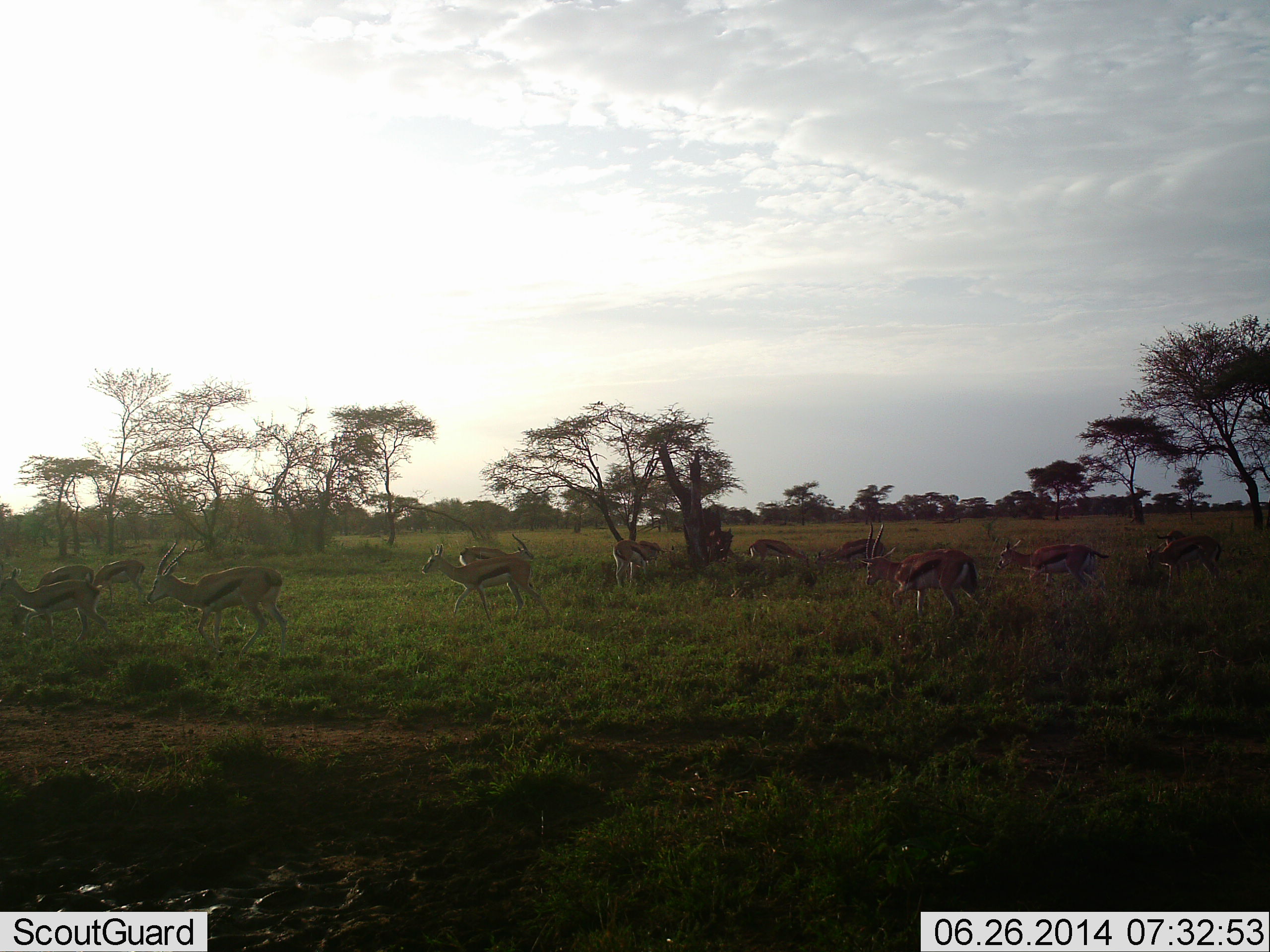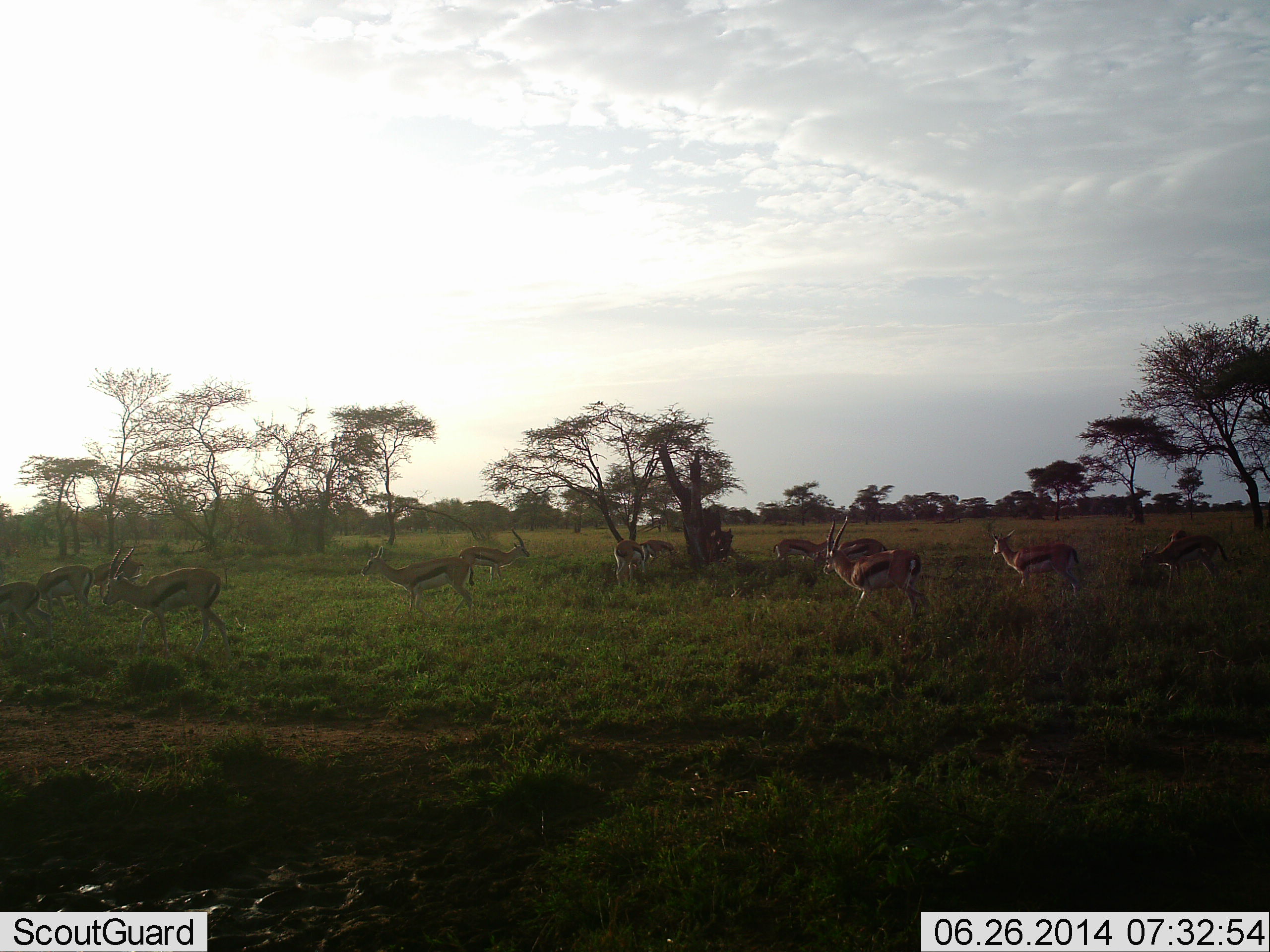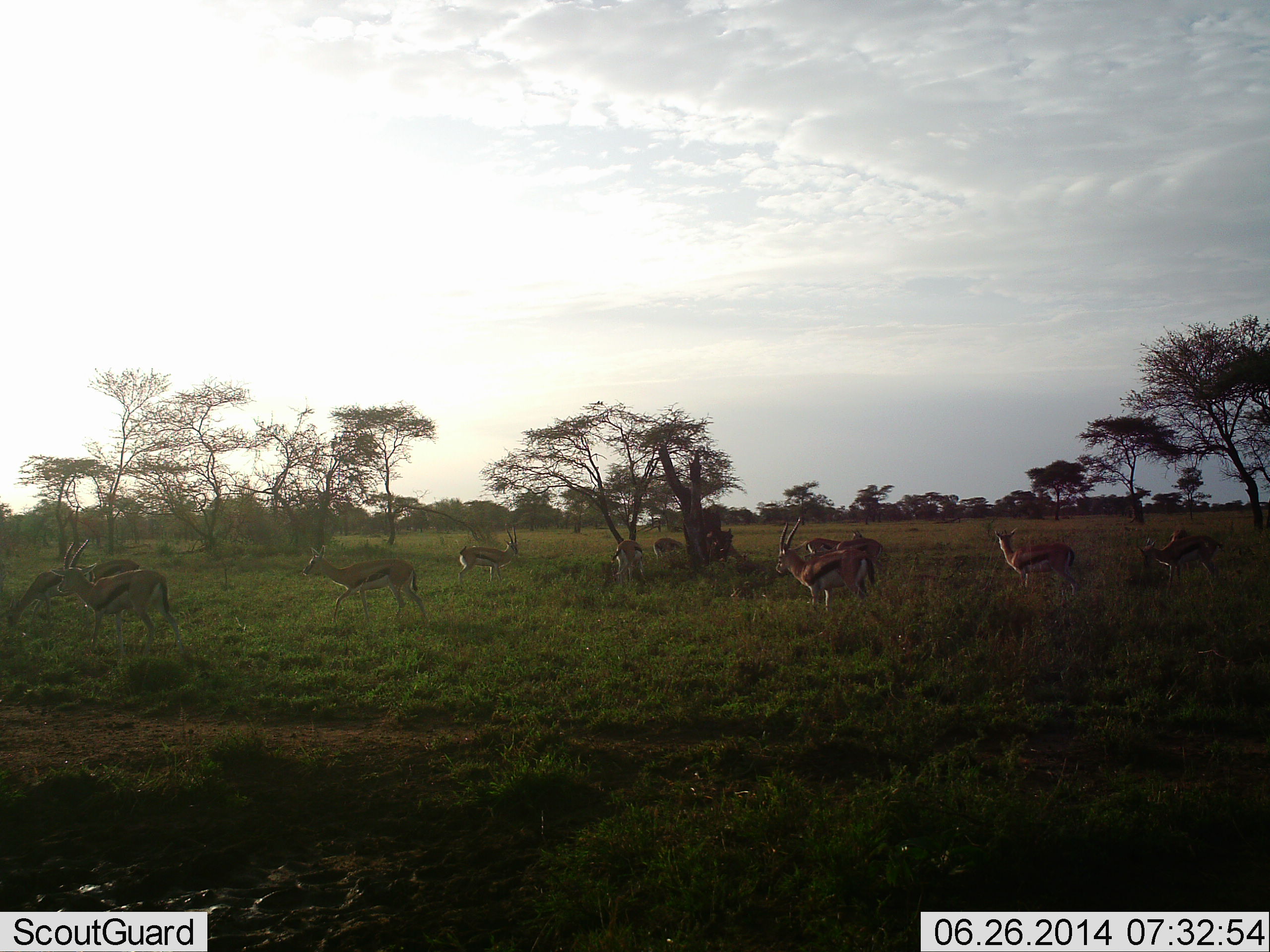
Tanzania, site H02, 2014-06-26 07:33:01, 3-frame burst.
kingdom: Animalia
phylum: Chordata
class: Mammalia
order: Artiodactyla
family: Bovidae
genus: Eudorcas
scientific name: Eudorcas thomsonii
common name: thomson's gazelle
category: gazellethomsons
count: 11-50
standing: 50%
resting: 0%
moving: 90%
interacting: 10%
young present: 0%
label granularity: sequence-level